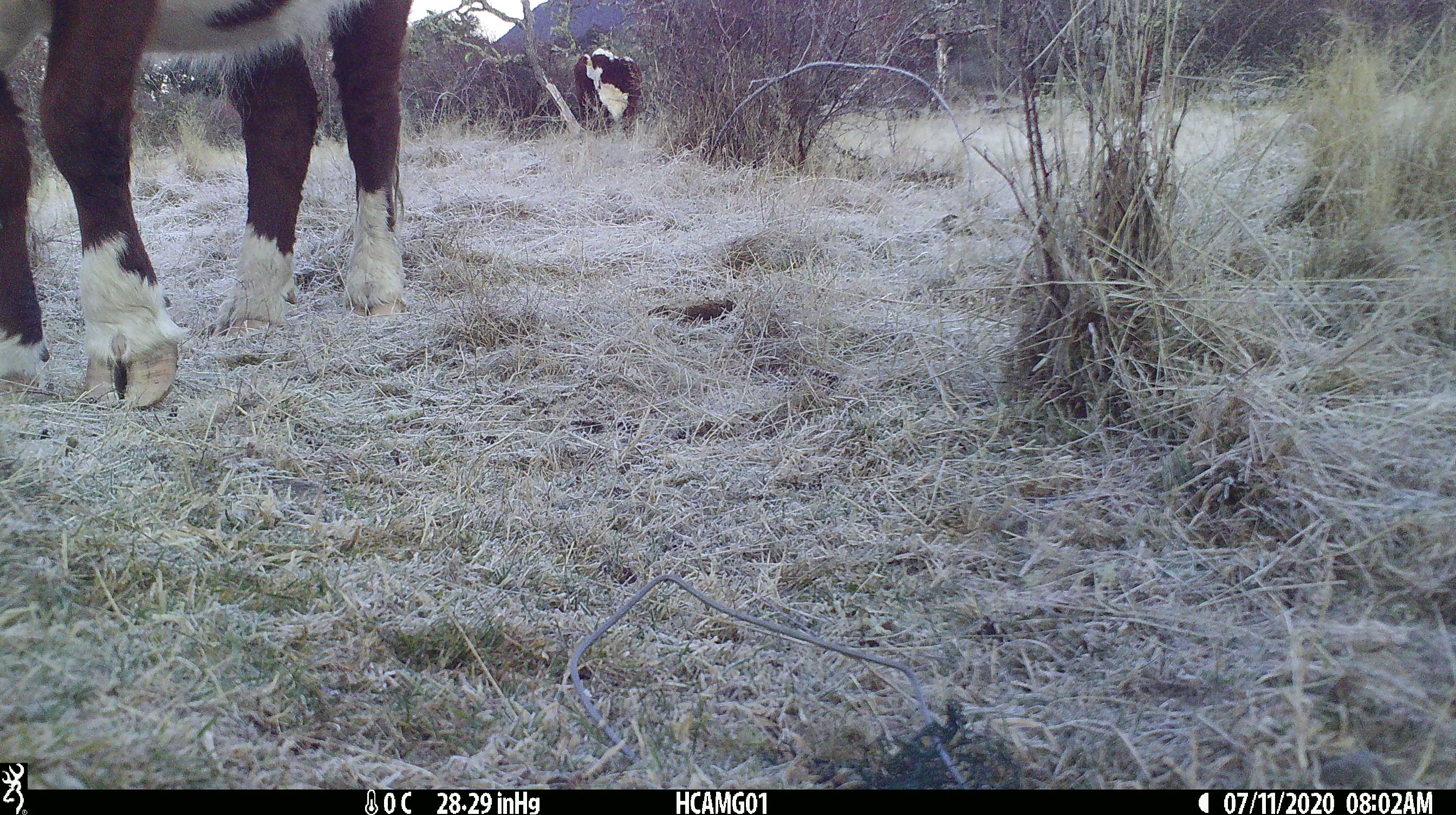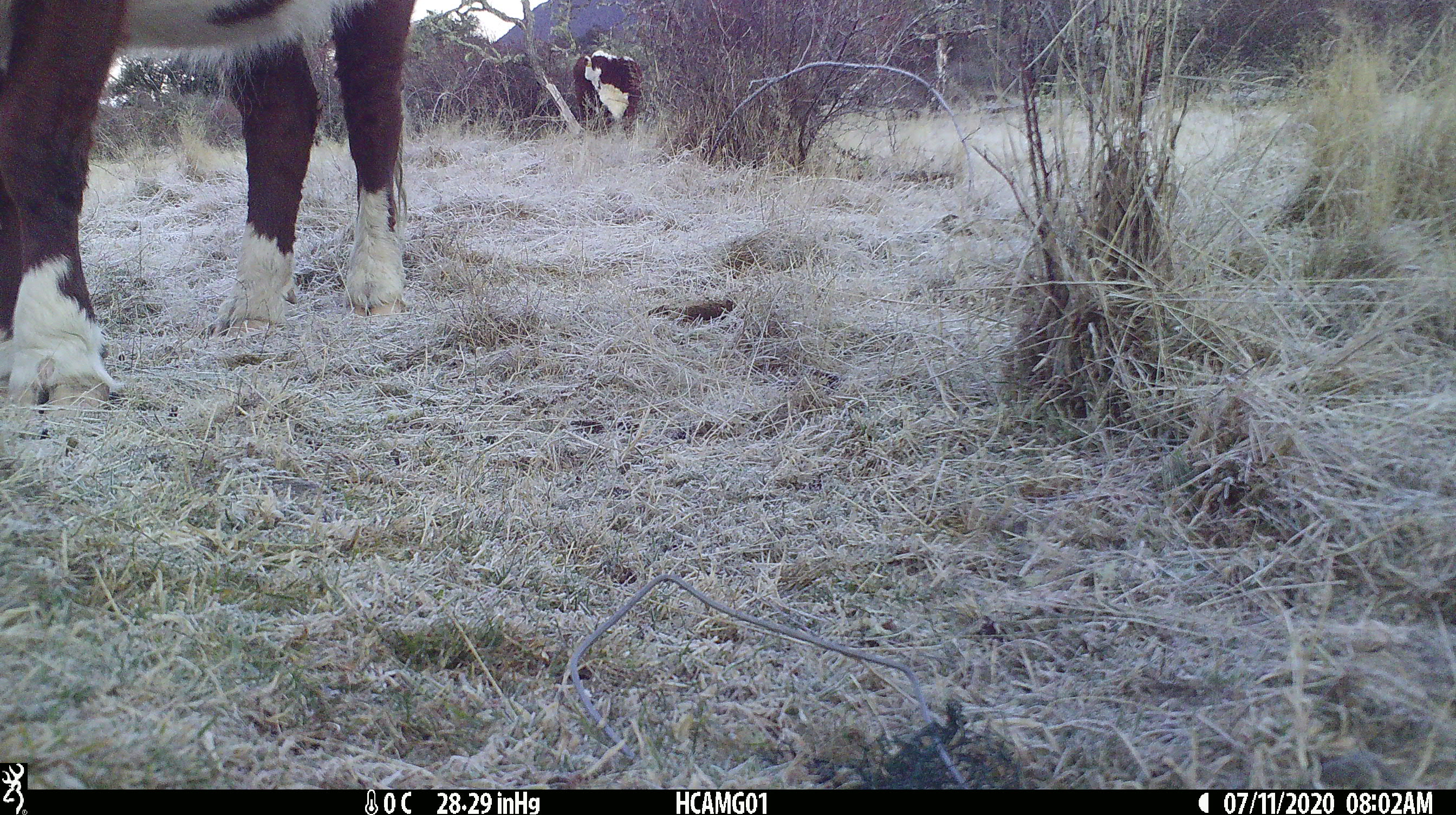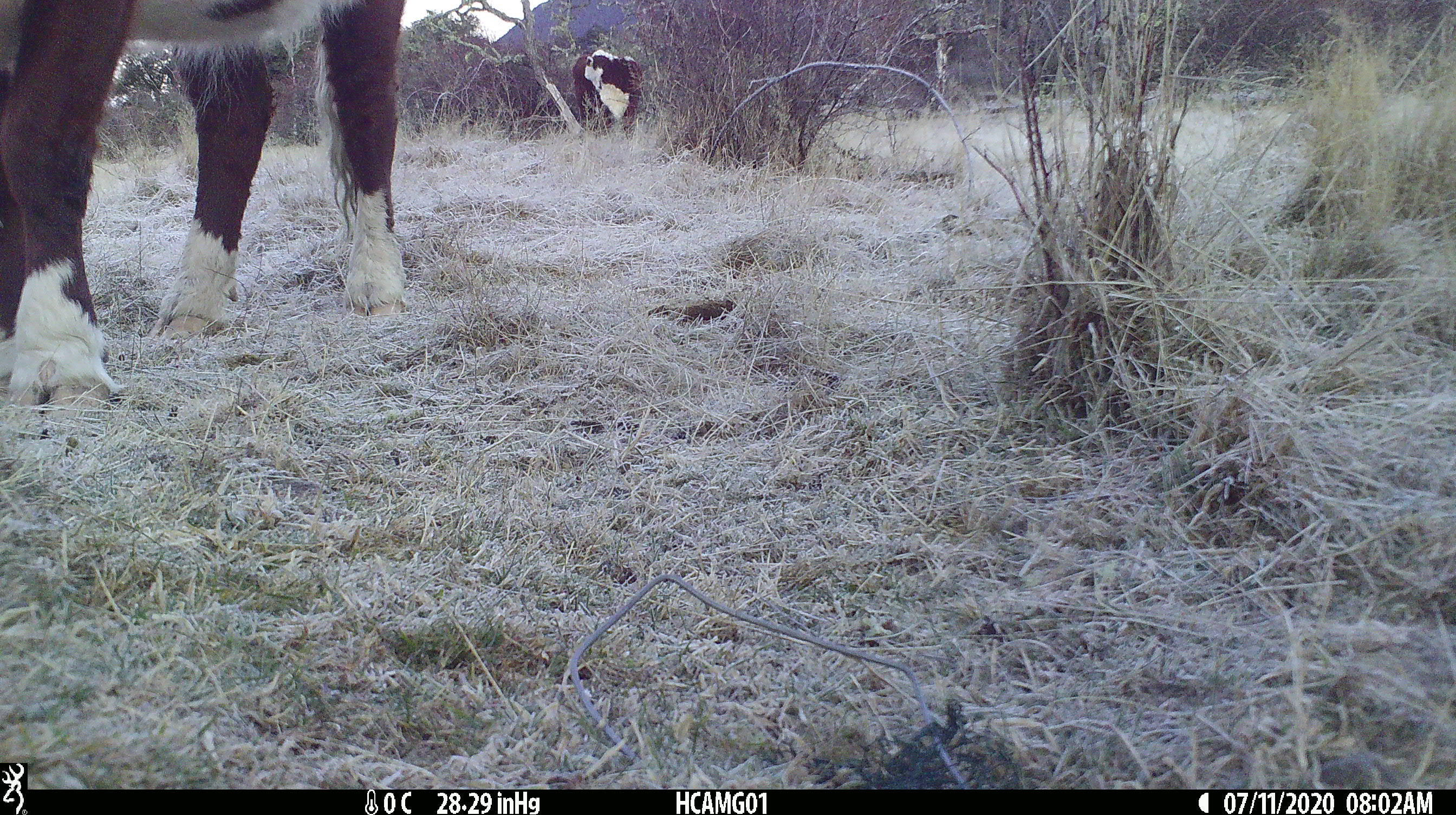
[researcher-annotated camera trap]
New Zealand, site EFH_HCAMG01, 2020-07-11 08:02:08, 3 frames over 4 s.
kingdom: Animalia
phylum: Chordata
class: Mammalia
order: Artiodactyla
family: Bovidae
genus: Bos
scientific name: Bos taurus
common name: domestic cow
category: cow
Cow (domestic cow) (Bos taurus).